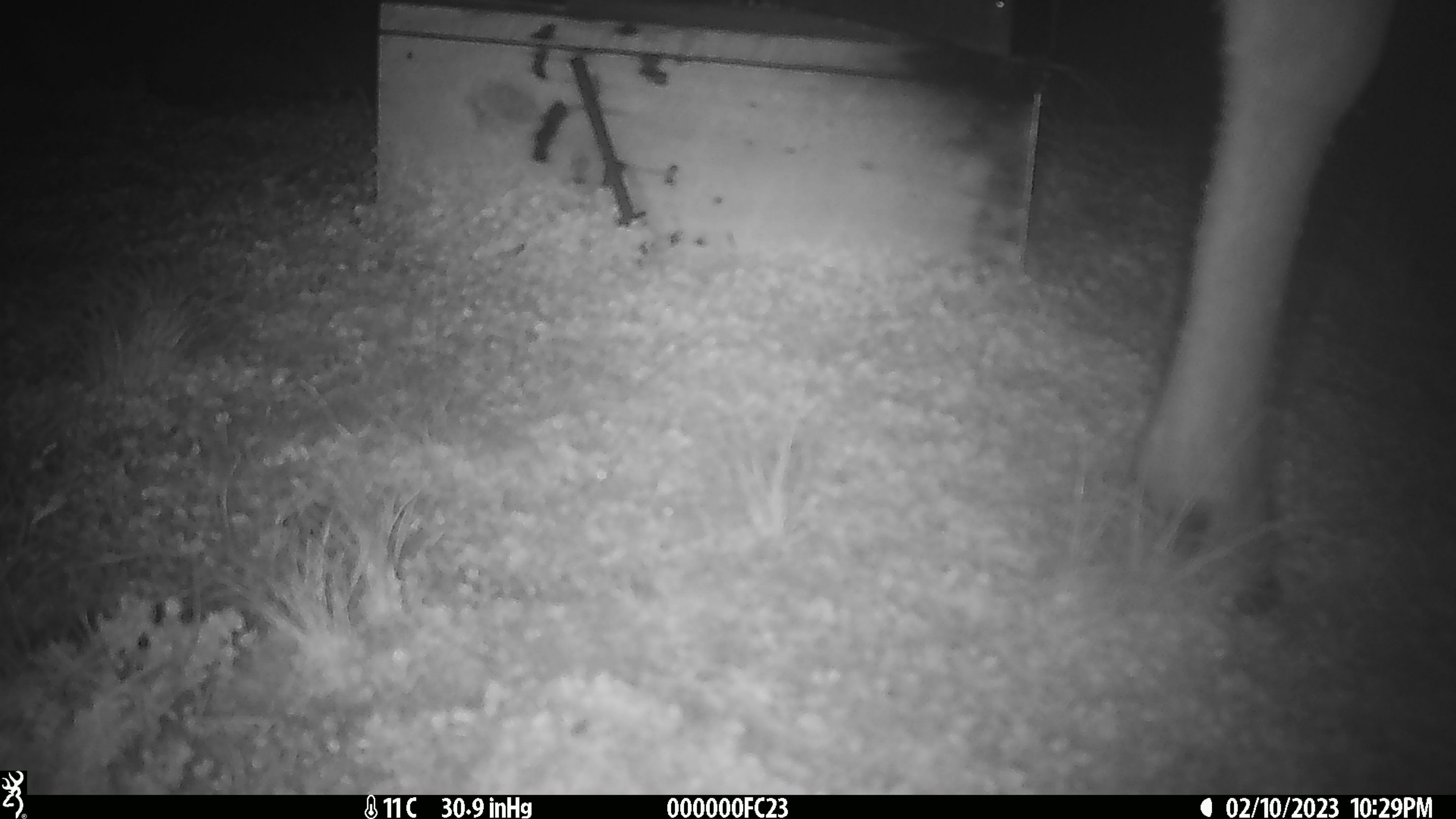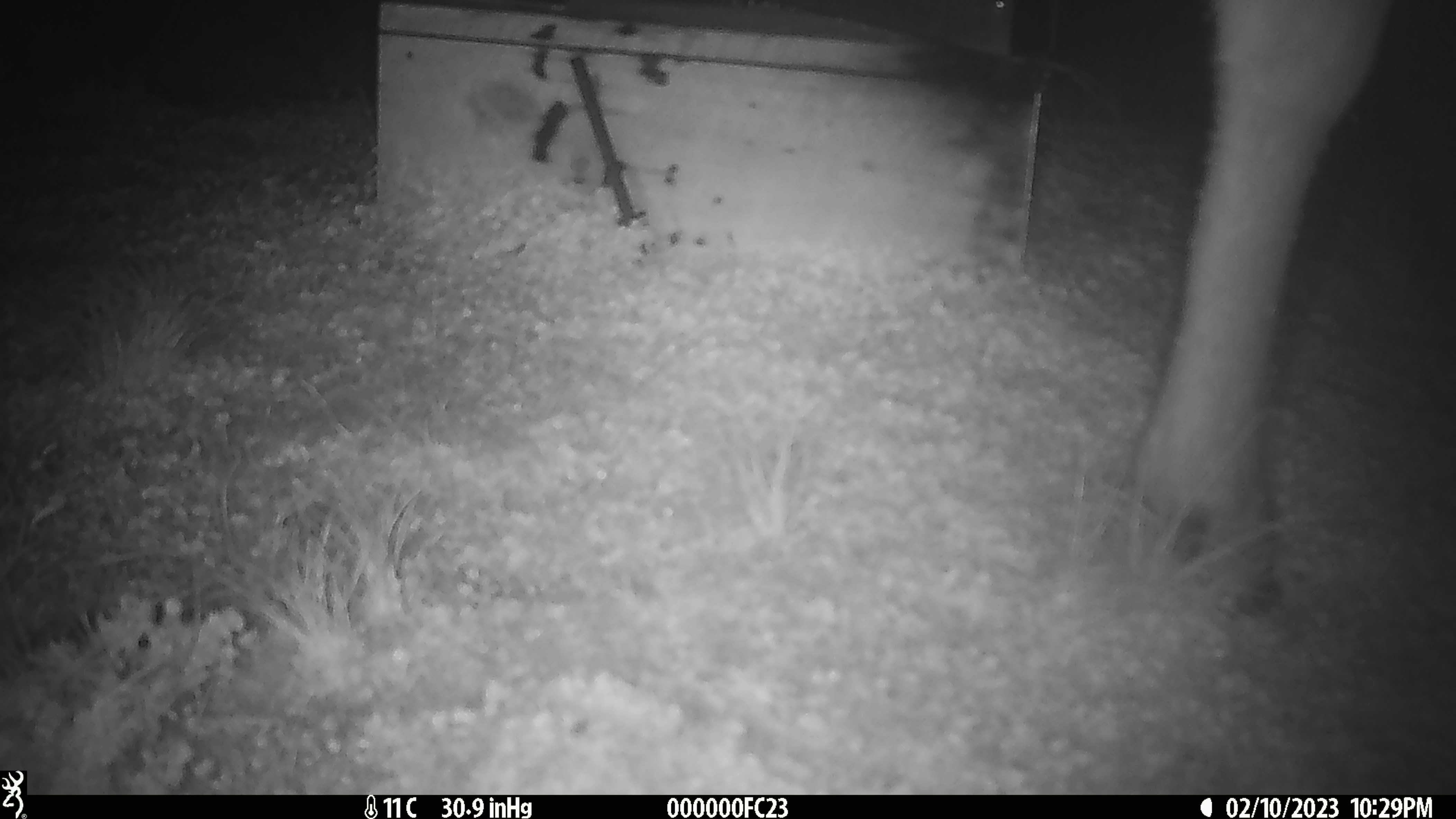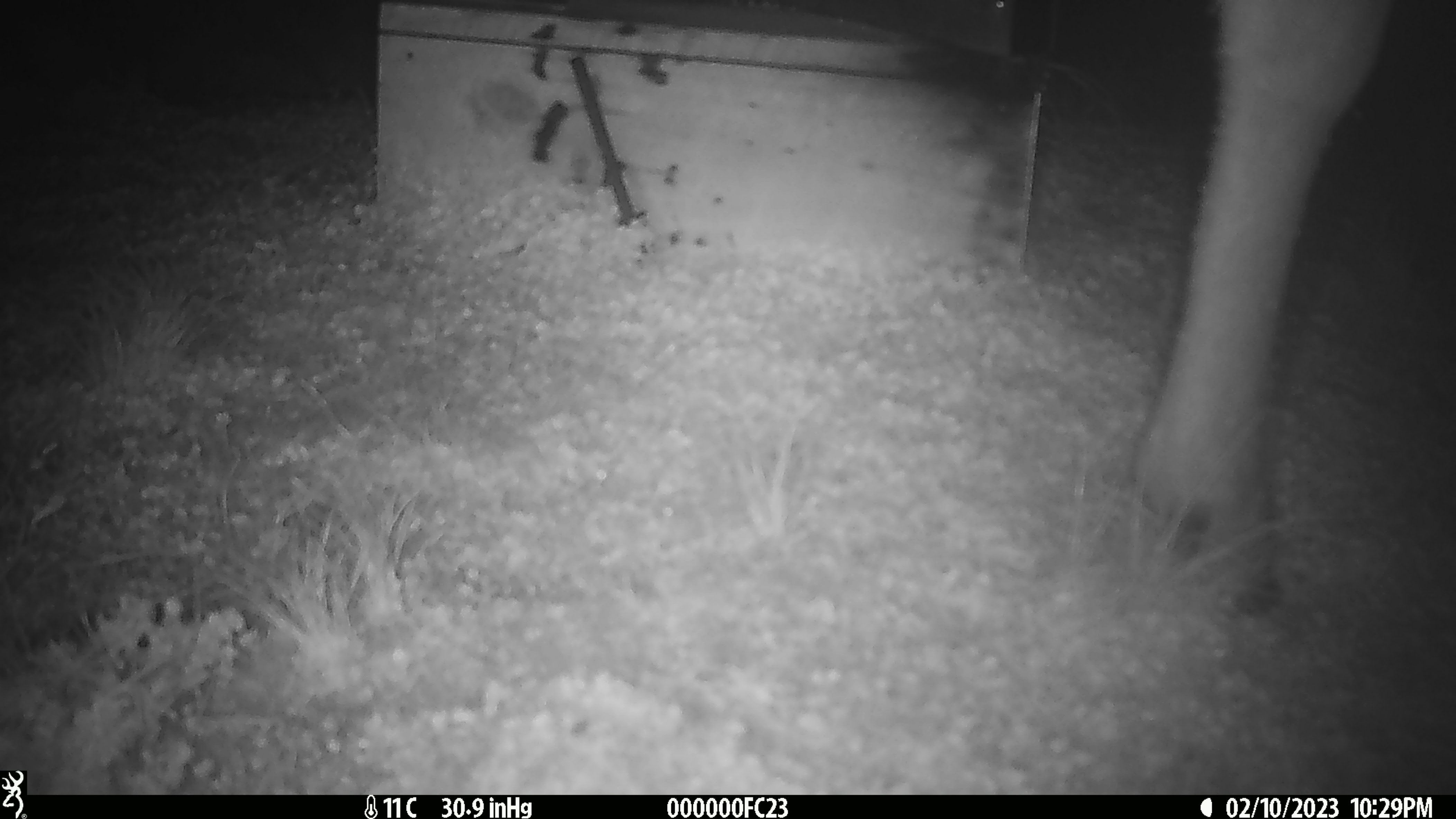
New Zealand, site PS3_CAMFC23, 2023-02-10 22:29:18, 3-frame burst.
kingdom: Animalia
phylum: Chordata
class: Mammalia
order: Artiodactyla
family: Cervidae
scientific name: Cervidae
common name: deer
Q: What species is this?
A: Deer (Cervidae).